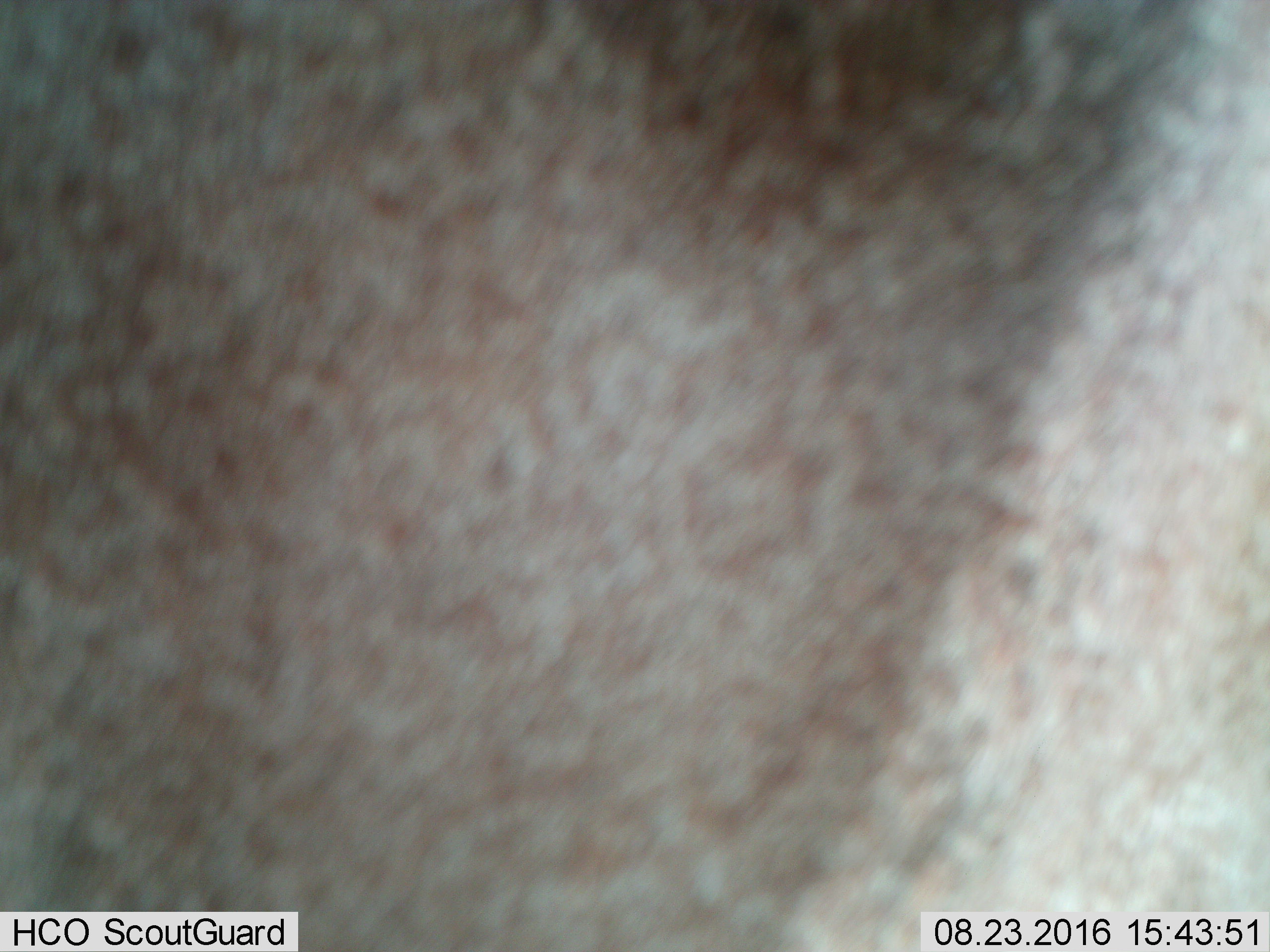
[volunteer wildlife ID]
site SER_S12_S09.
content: unidentified animal